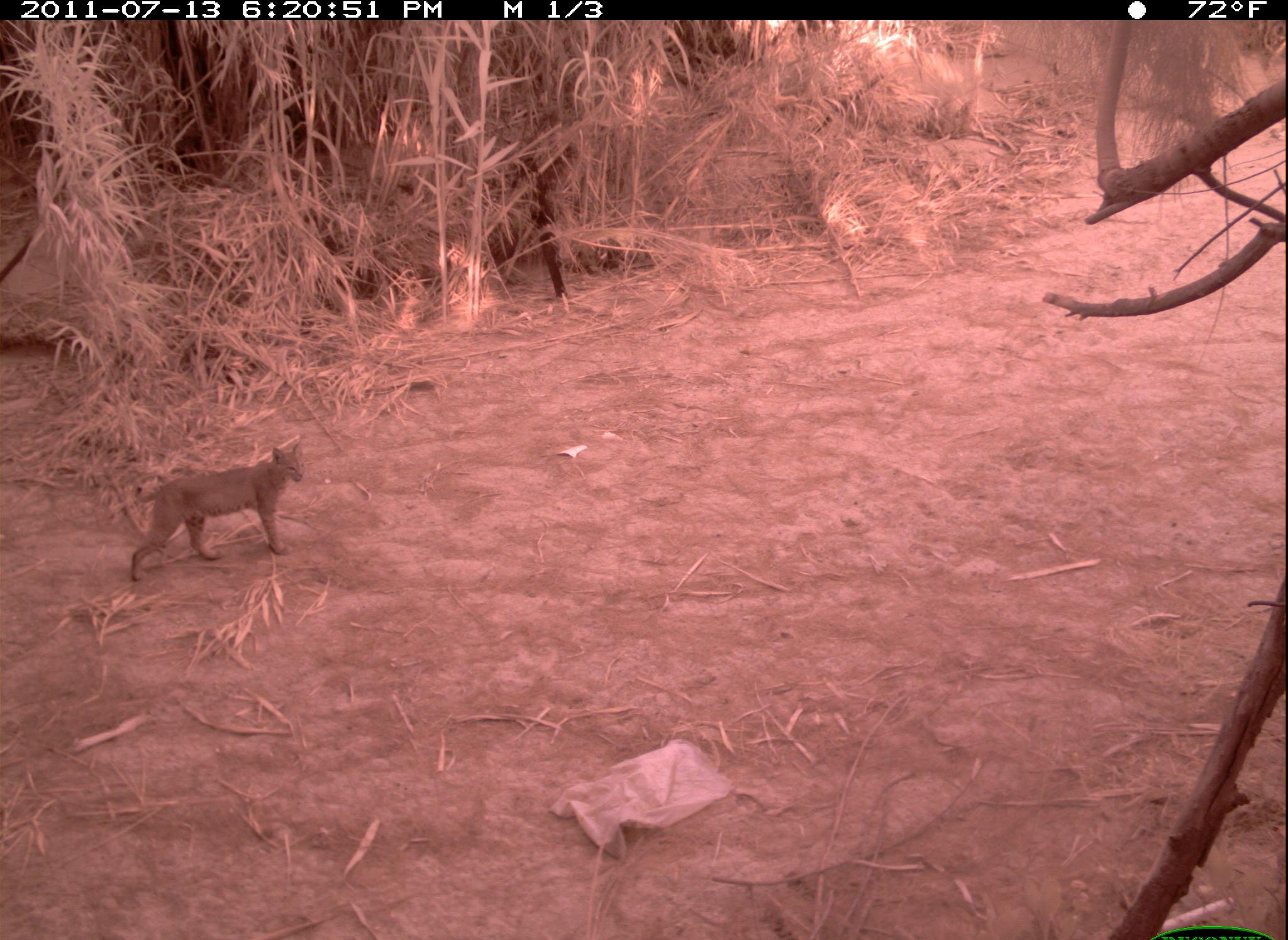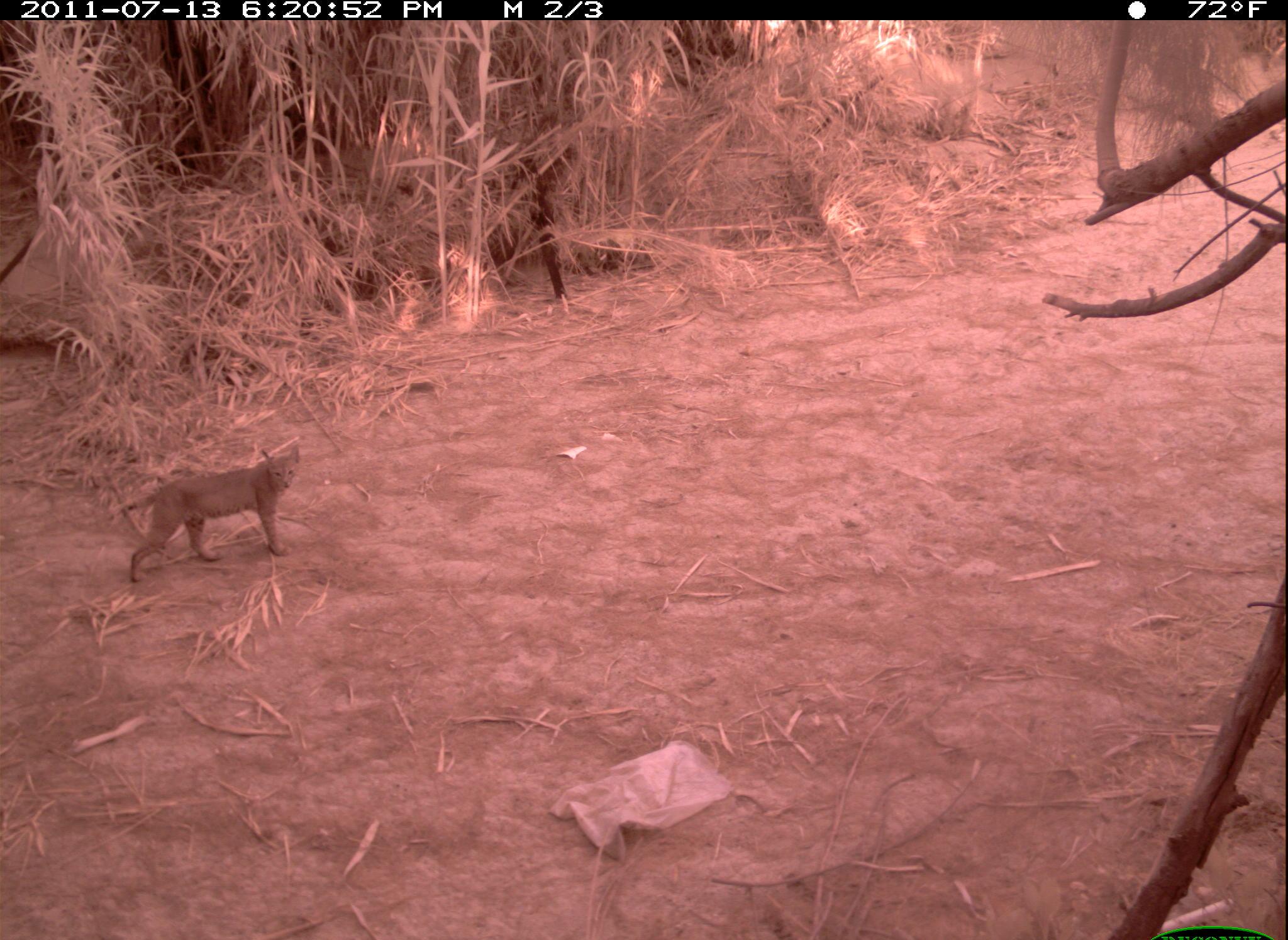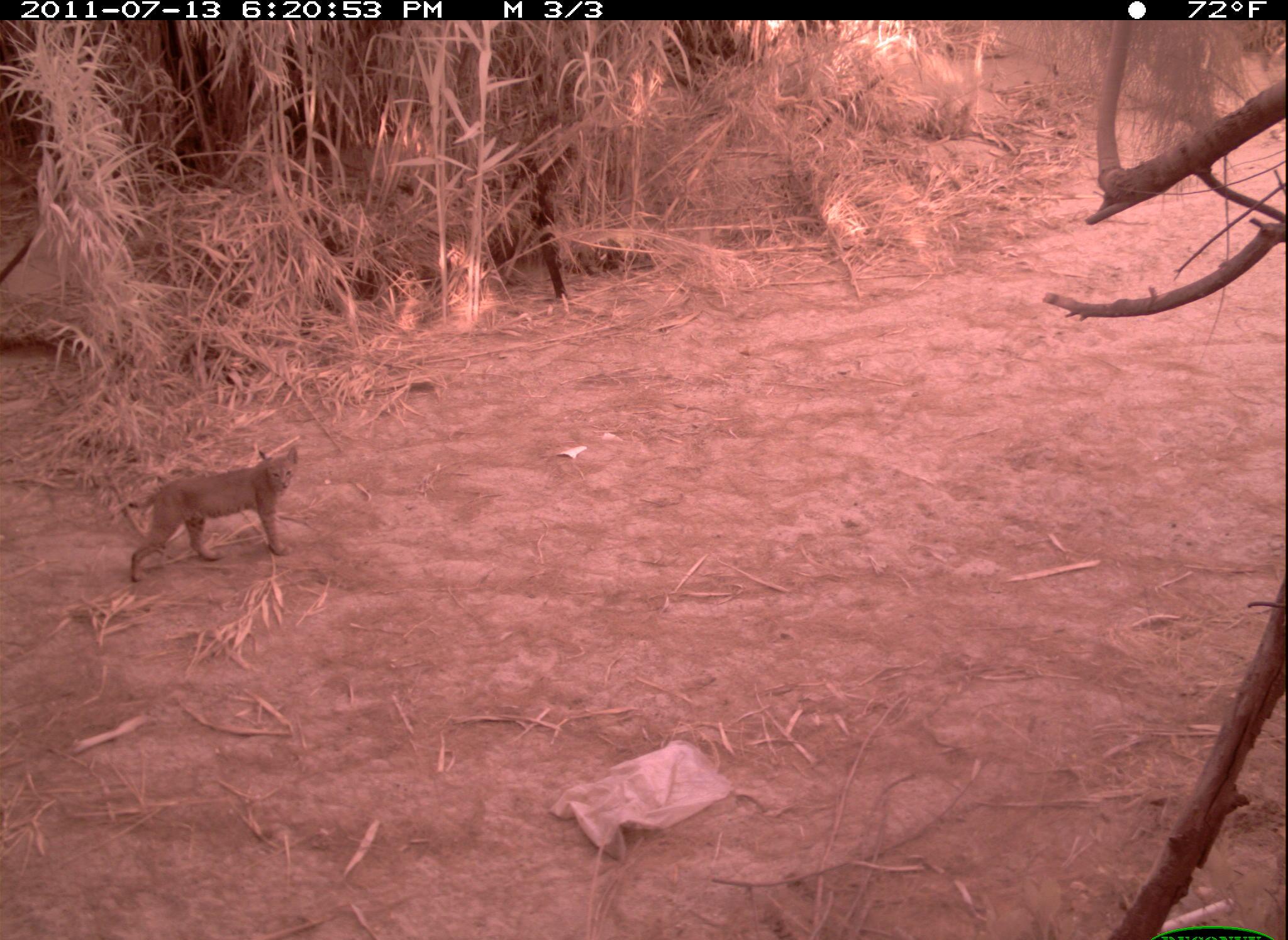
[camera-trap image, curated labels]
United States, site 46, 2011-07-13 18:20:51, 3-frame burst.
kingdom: Animalia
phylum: Chordata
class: Mammalia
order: Carnivora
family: Felidae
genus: Lynx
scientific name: Lynx rufus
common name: bobcat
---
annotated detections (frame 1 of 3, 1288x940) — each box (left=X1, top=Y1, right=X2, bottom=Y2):
bobcat: (left=103, top=427, right=324, bottom=599)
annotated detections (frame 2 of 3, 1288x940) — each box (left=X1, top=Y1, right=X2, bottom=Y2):
bobcat: (left=108, top=435, right=312, bottom=593)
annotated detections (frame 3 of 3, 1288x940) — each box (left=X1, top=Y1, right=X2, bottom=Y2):
bobcat: (left=105, top=443, right=311, bottom=594)